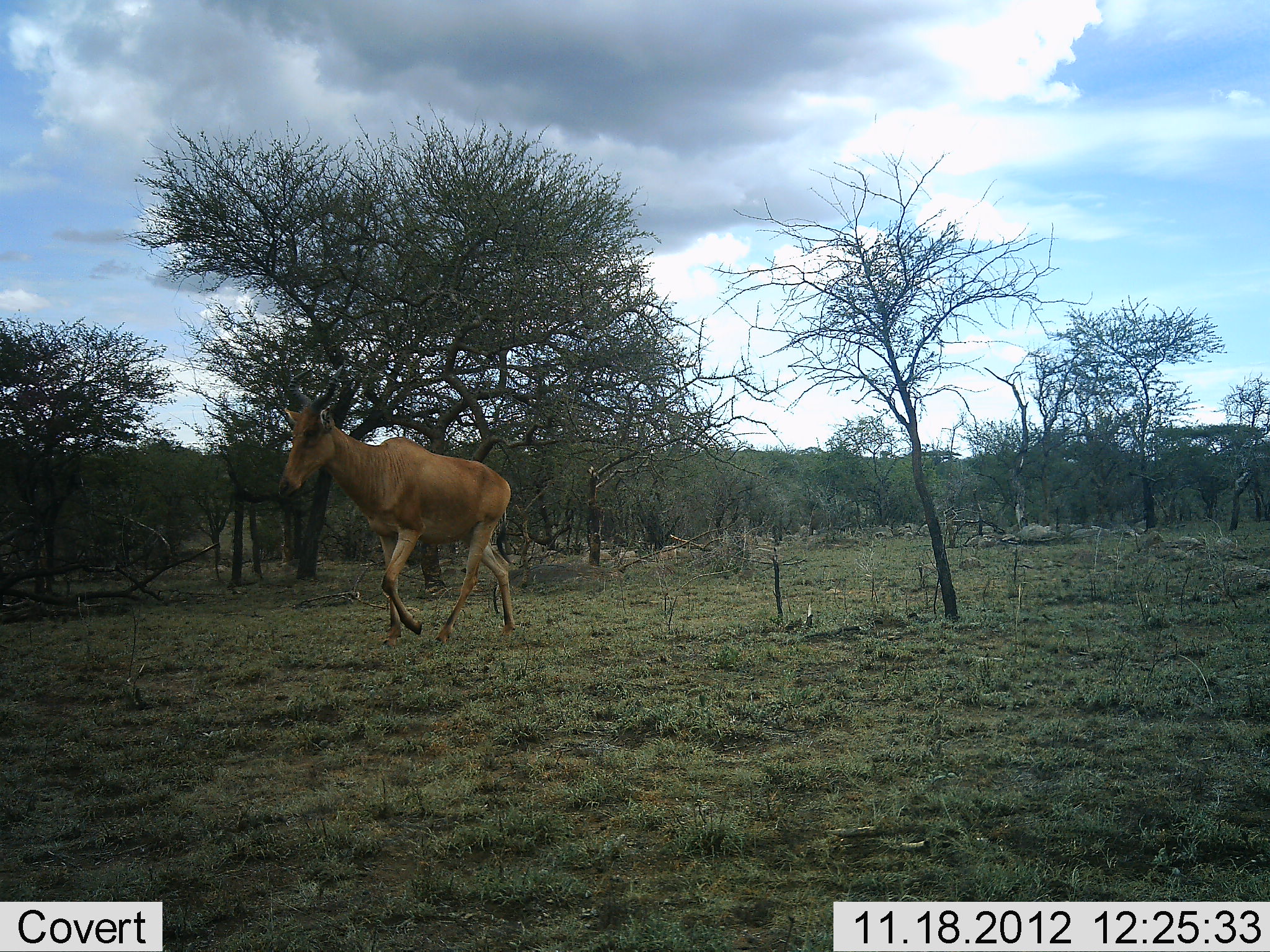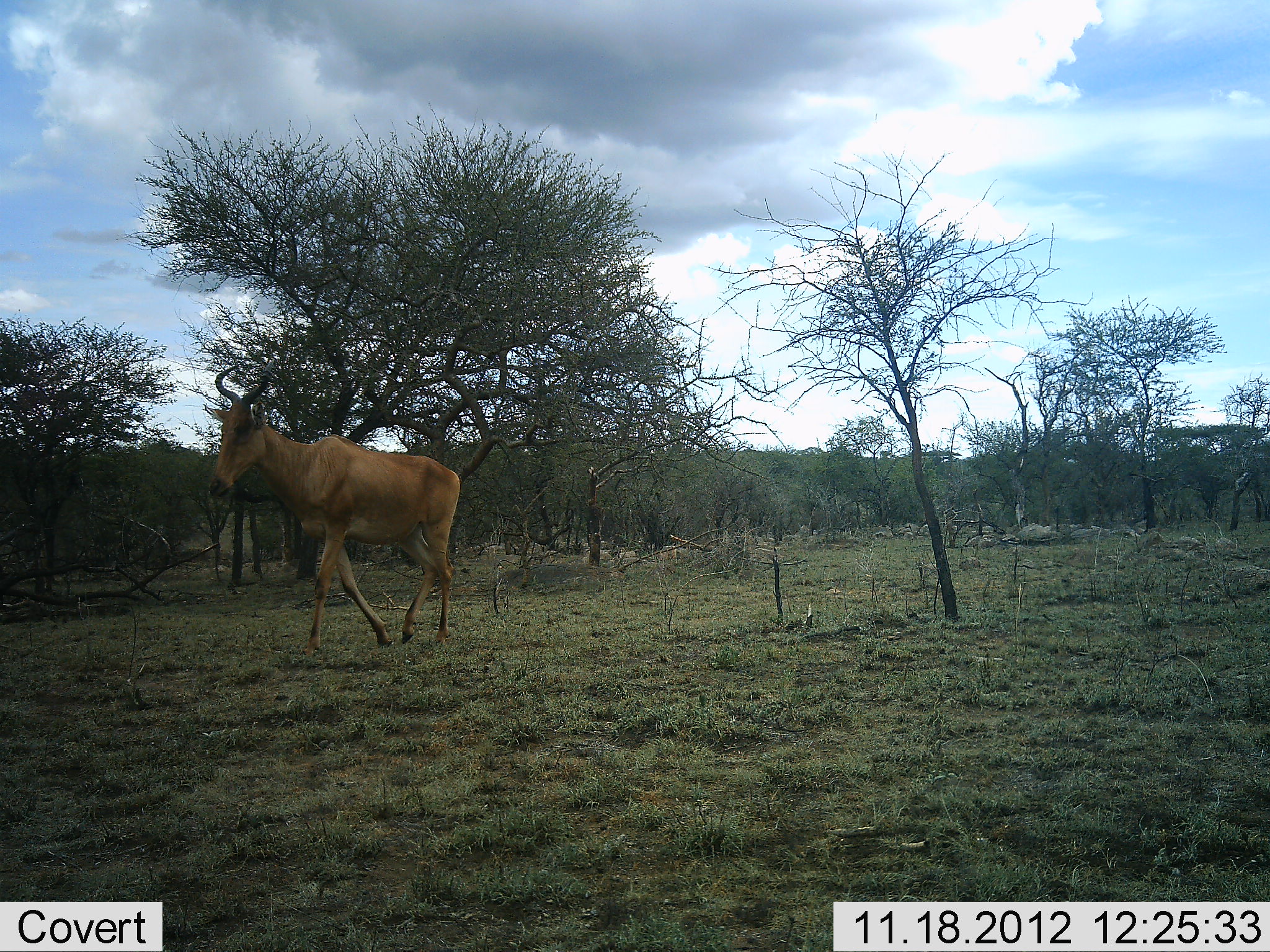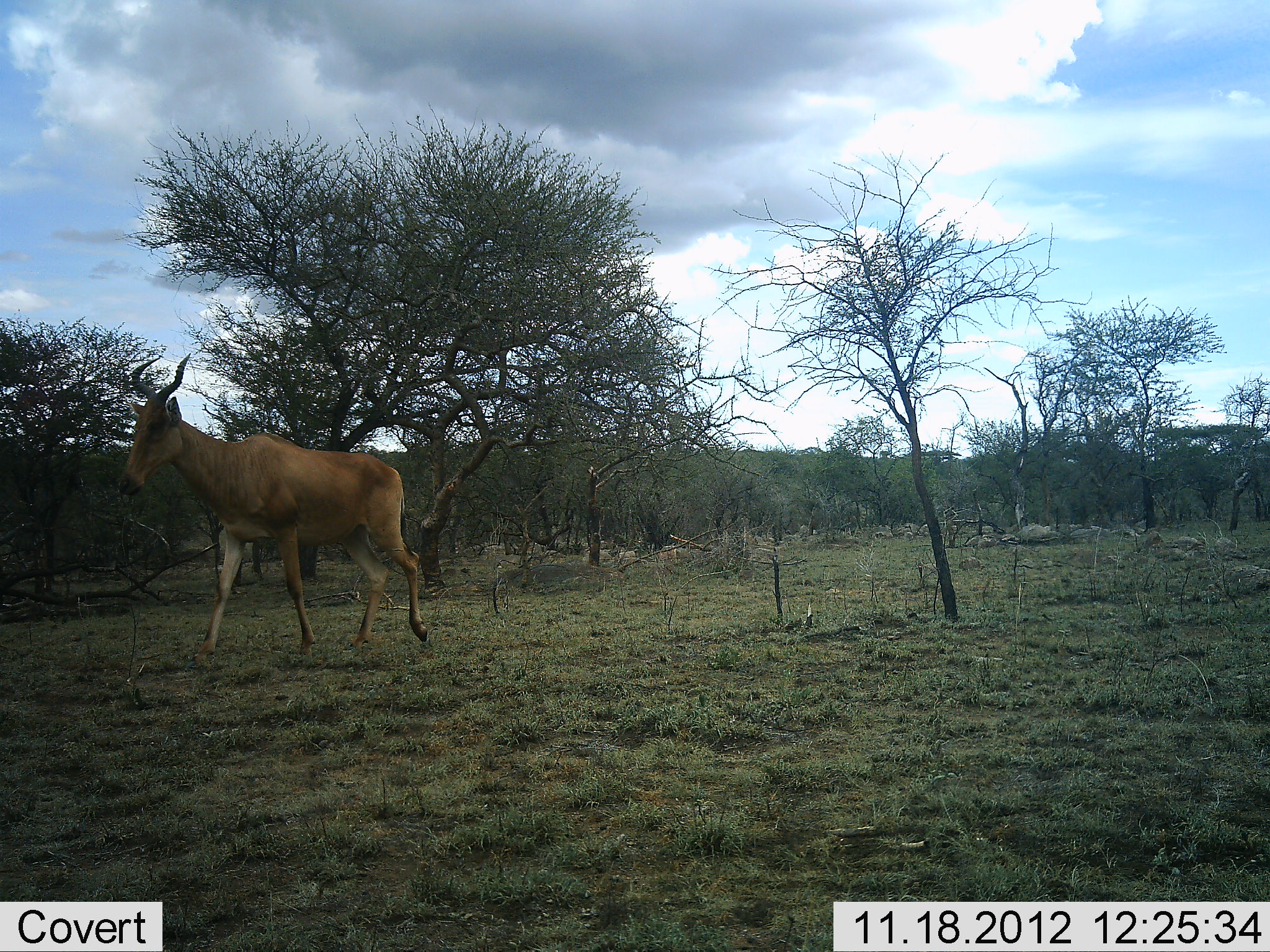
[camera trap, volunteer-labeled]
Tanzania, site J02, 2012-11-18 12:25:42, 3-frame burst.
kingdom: Animalia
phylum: Chordata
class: Mammalia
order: Artiodactyla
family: Bovidae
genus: Alcelaphus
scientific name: Alcelaphus buselaphus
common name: hartebeest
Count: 1.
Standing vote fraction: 0%.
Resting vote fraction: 0%.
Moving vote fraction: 100%.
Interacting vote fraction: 0%.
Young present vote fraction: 0%.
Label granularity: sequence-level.